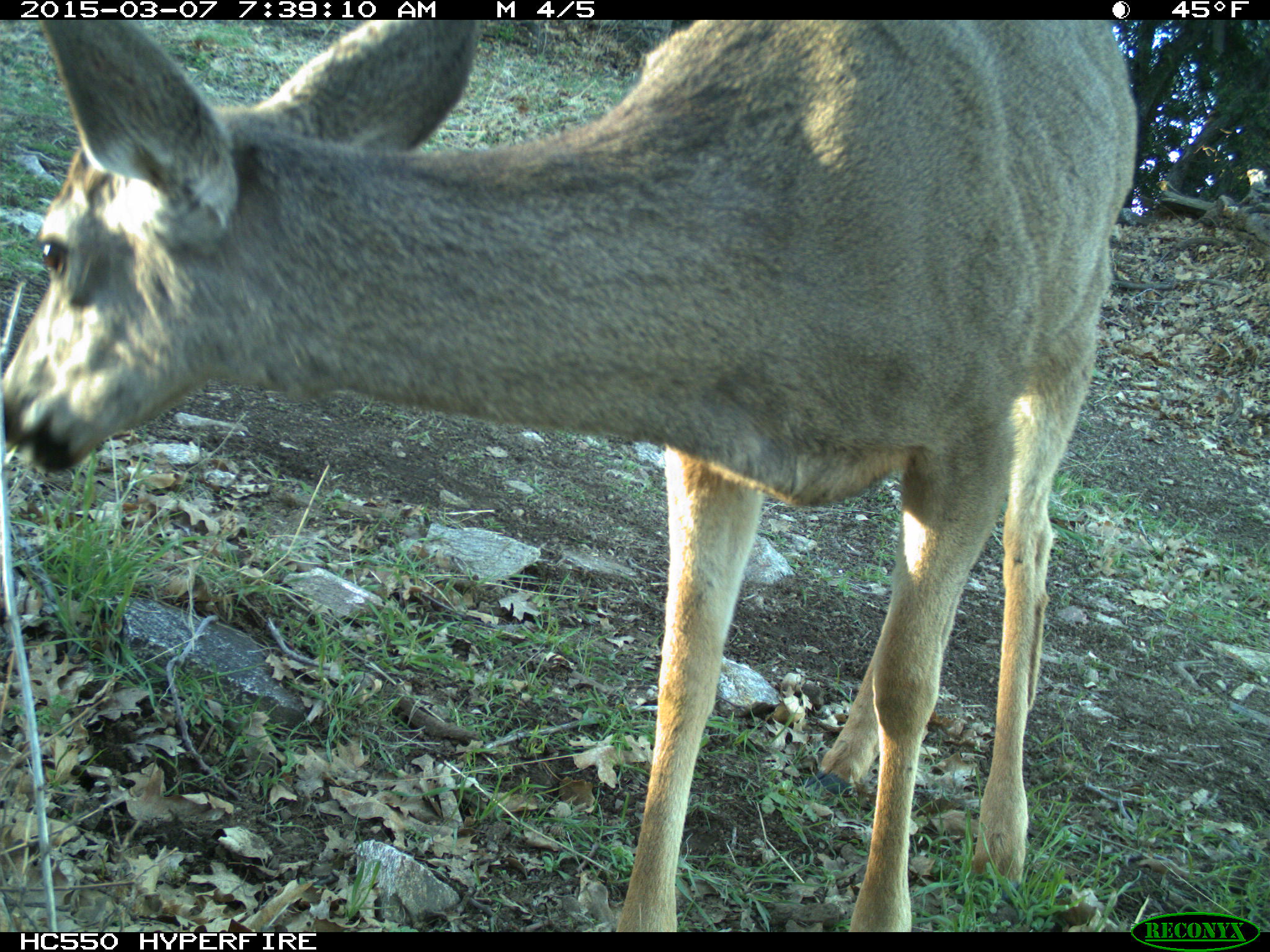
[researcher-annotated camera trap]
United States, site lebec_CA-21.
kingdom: Animalia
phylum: Chordata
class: Mammalia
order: Artiodactyla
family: Cervidae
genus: Odocoileus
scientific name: Odocoileus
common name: deer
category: unidentified deer